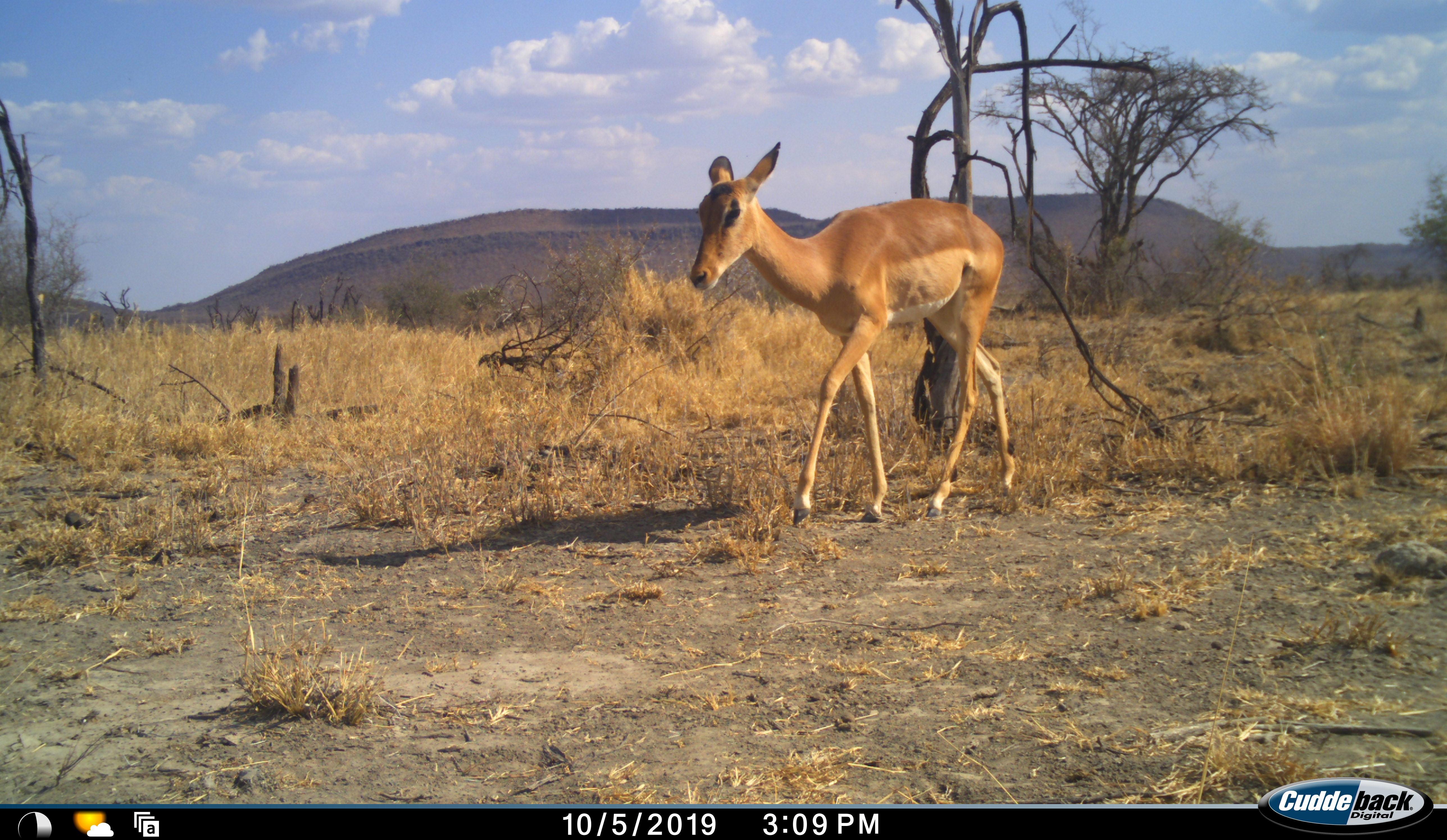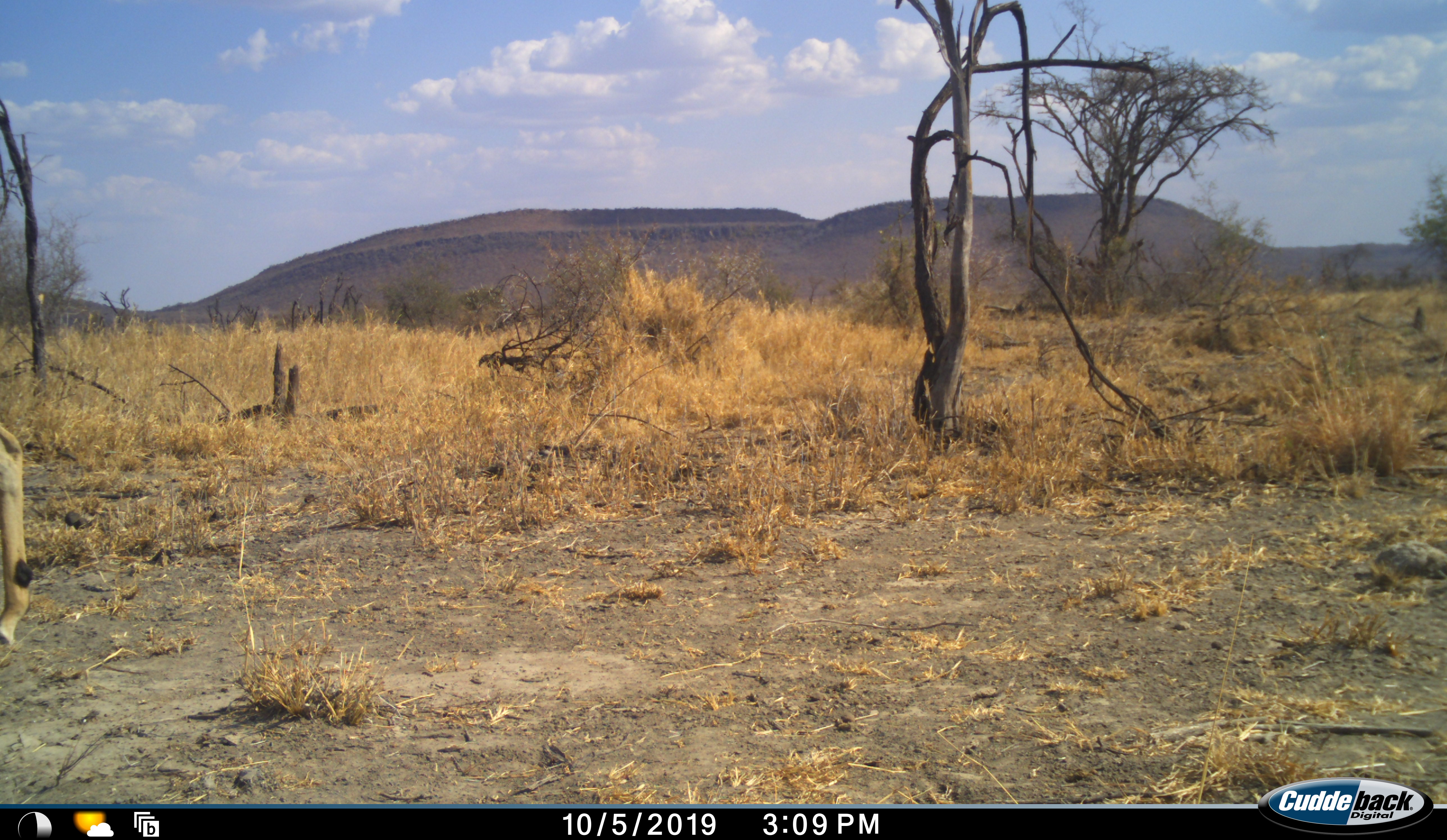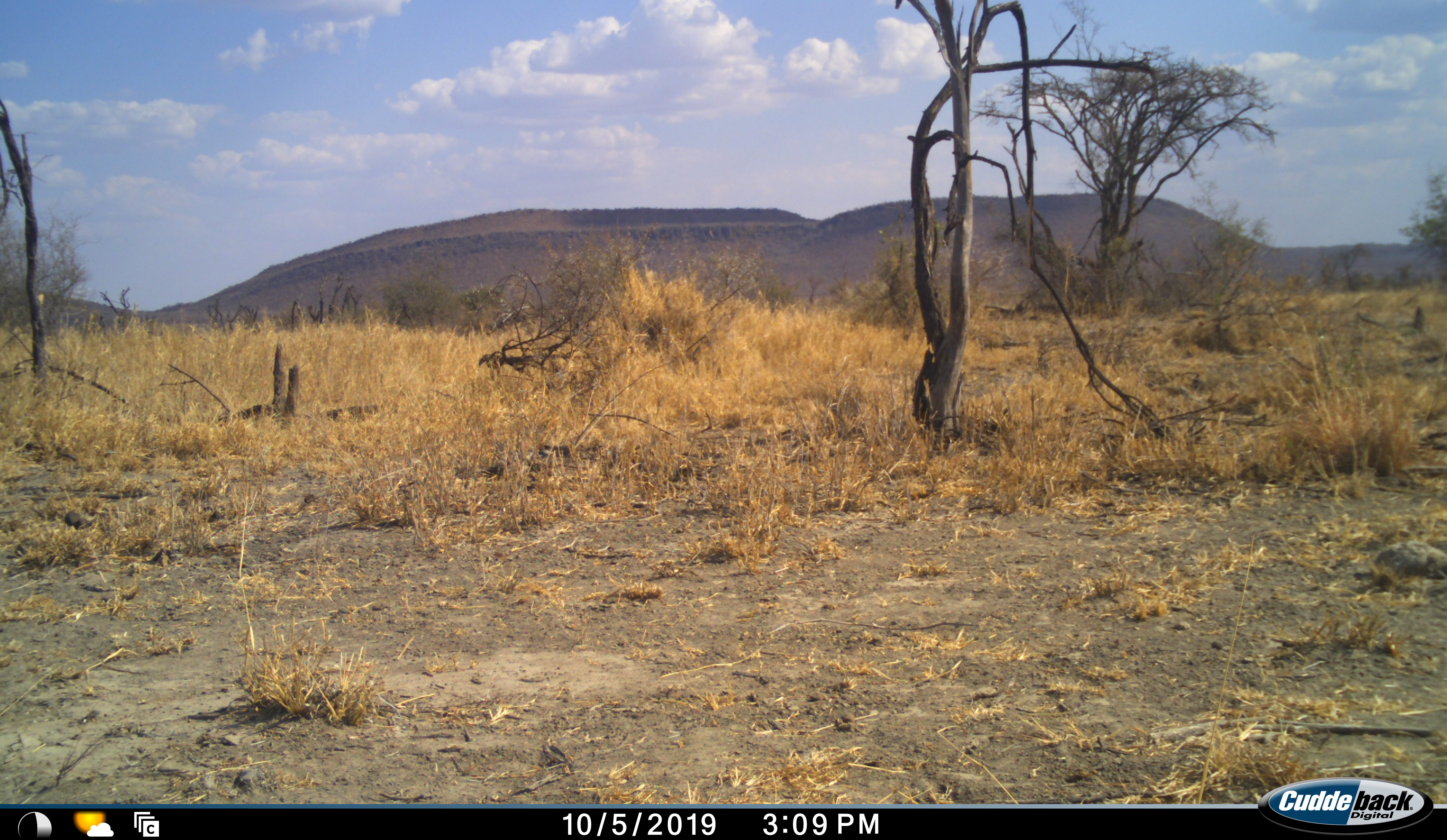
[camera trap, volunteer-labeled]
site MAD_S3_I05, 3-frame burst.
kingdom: Animalia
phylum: Chordata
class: Mammalia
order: Artiodactyla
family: Bovidae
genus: Aepyceros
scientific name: Aepyceros melampus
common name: impala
Impala (Aepyceros melampus), count 1. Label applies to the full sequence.